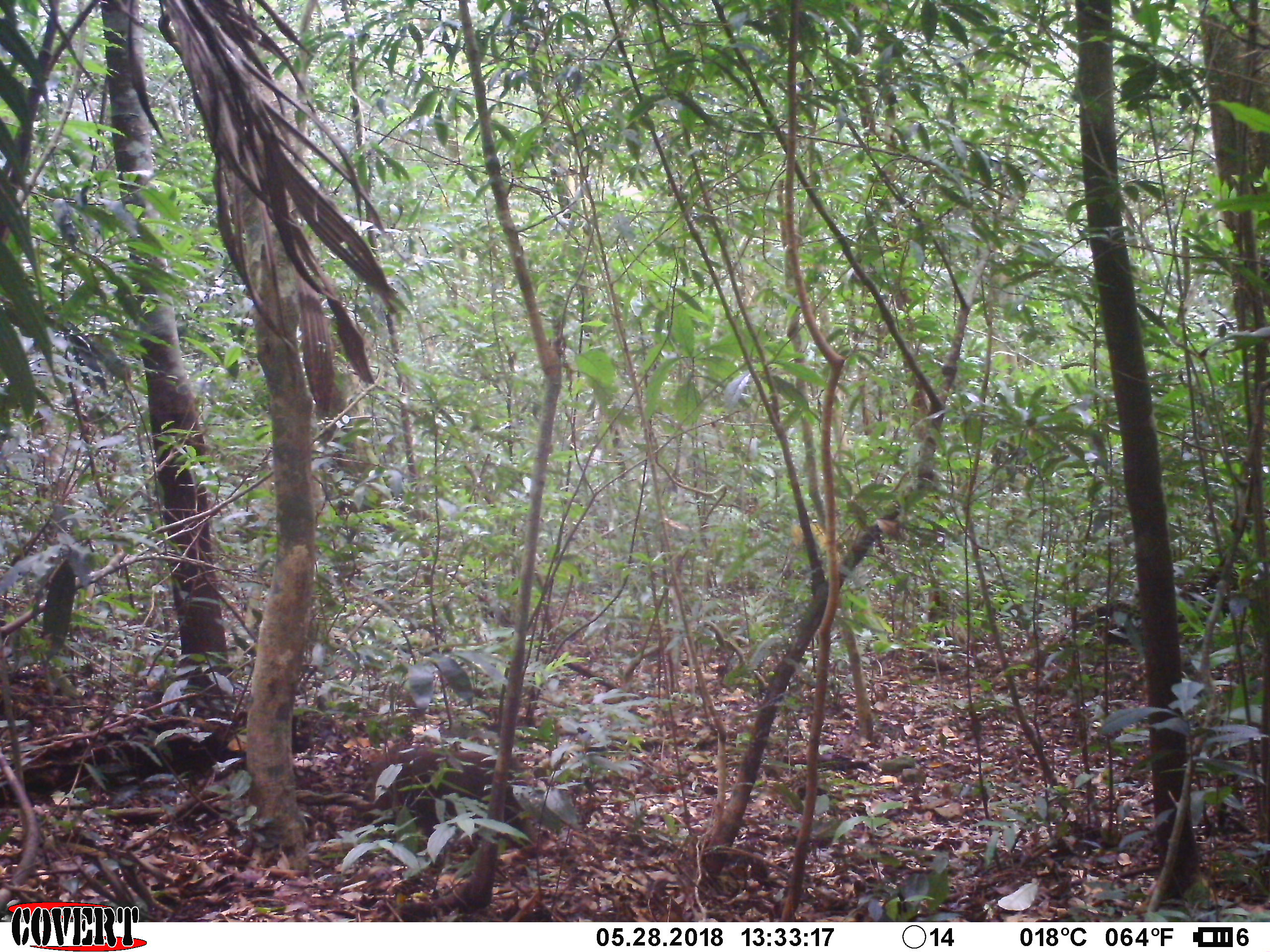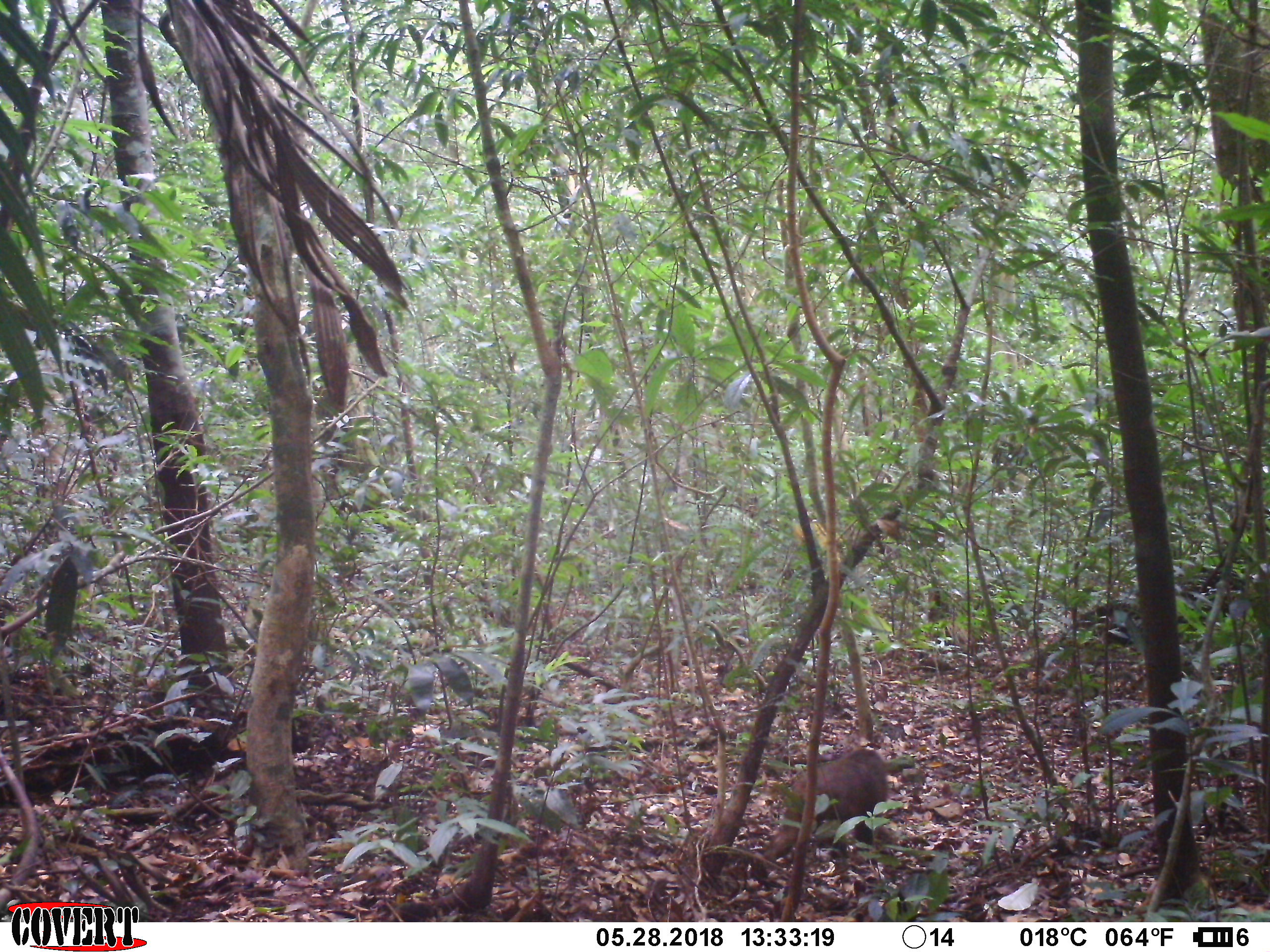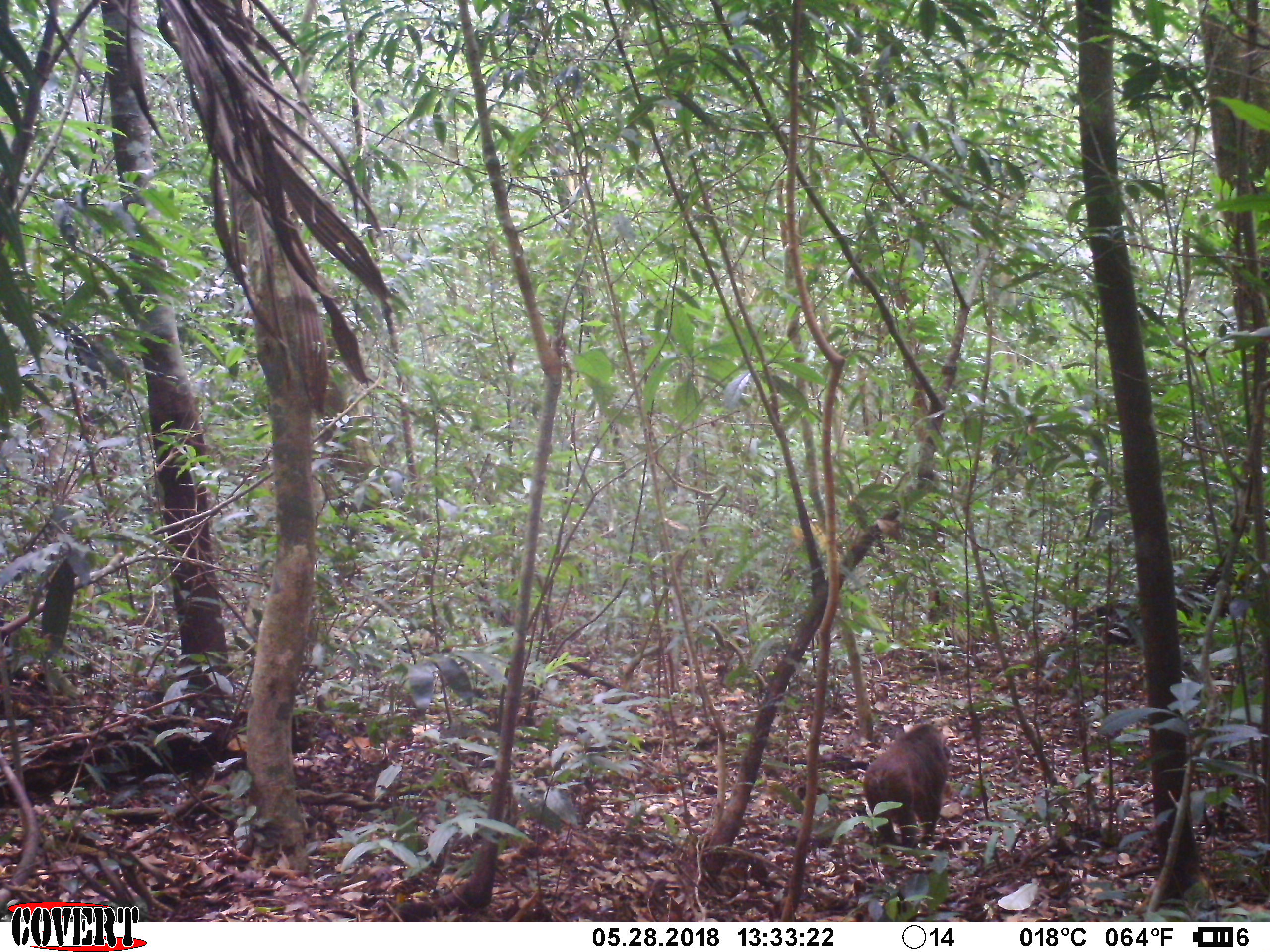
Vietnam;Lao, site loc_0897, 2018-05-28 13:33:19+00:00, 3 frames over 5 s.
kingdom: Animalia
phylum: Chordata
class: Mammalia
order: Primates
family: Cercopithecidae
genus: Macaca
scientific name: Macaca arctoides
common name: stump-tailed macaque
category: stump tailed macaque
Stump tailed macaque (stump-tailed macaque) (Macaca arctoides). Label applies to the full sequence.